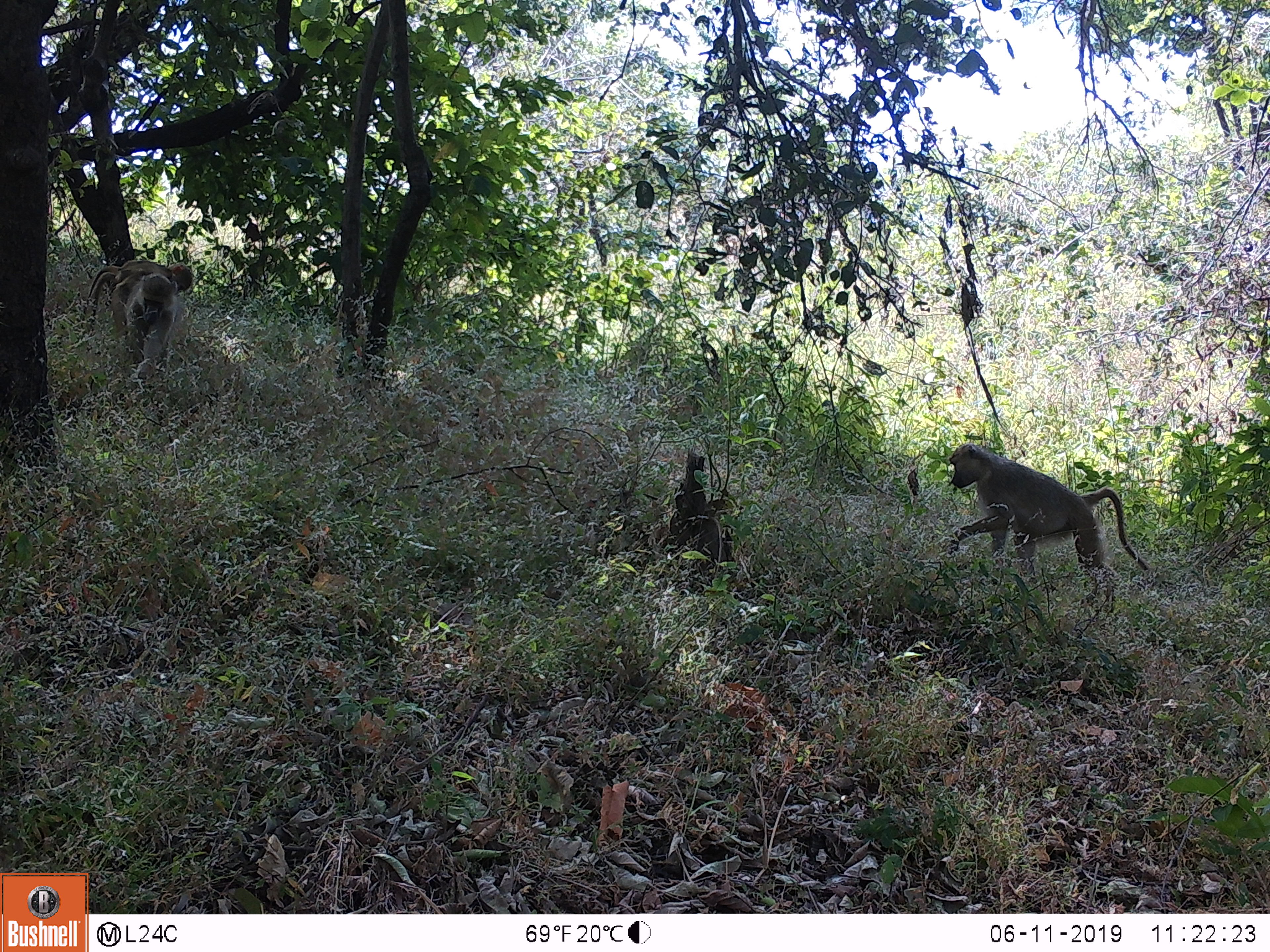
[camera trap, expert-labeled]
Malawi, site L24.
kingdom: Animalia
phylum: Chordata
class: Mammalia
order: Primates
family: Cercopithecidae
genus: Papio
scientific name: Papio cynocephalus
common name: yellow baboon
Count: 1.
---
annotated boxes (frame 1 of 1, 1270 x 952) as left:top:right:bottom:
yellow baboon: 934:432:1159:596